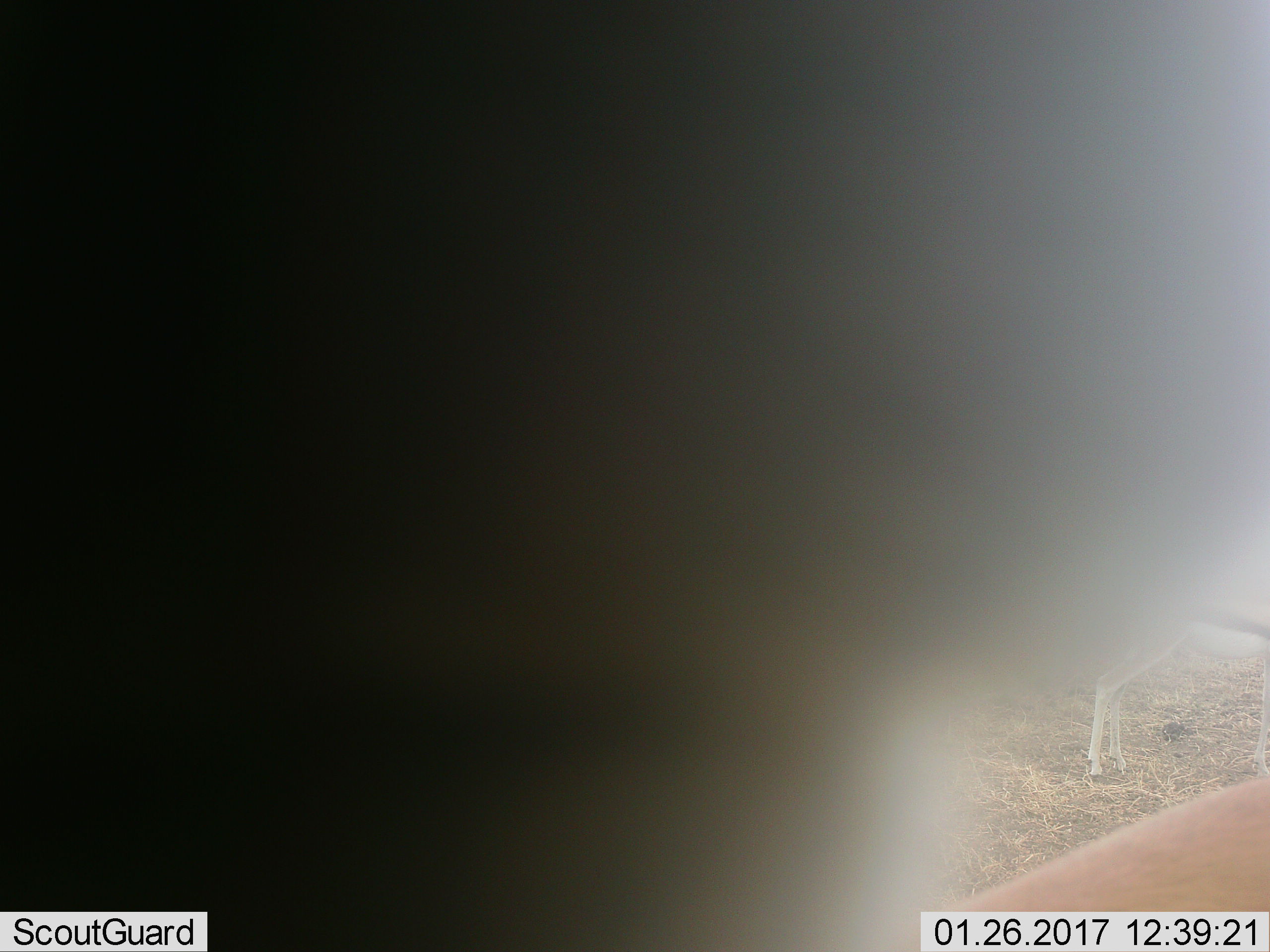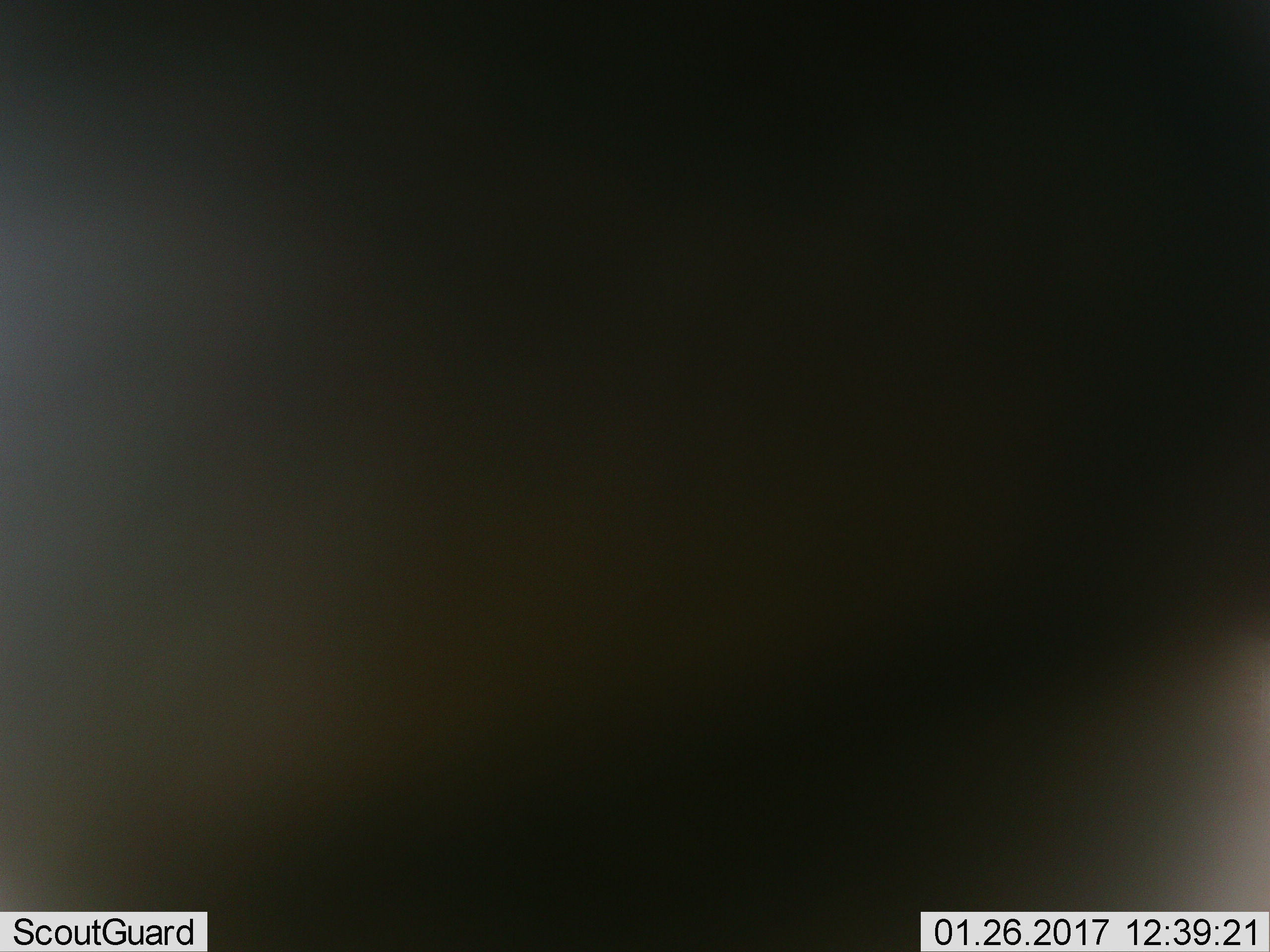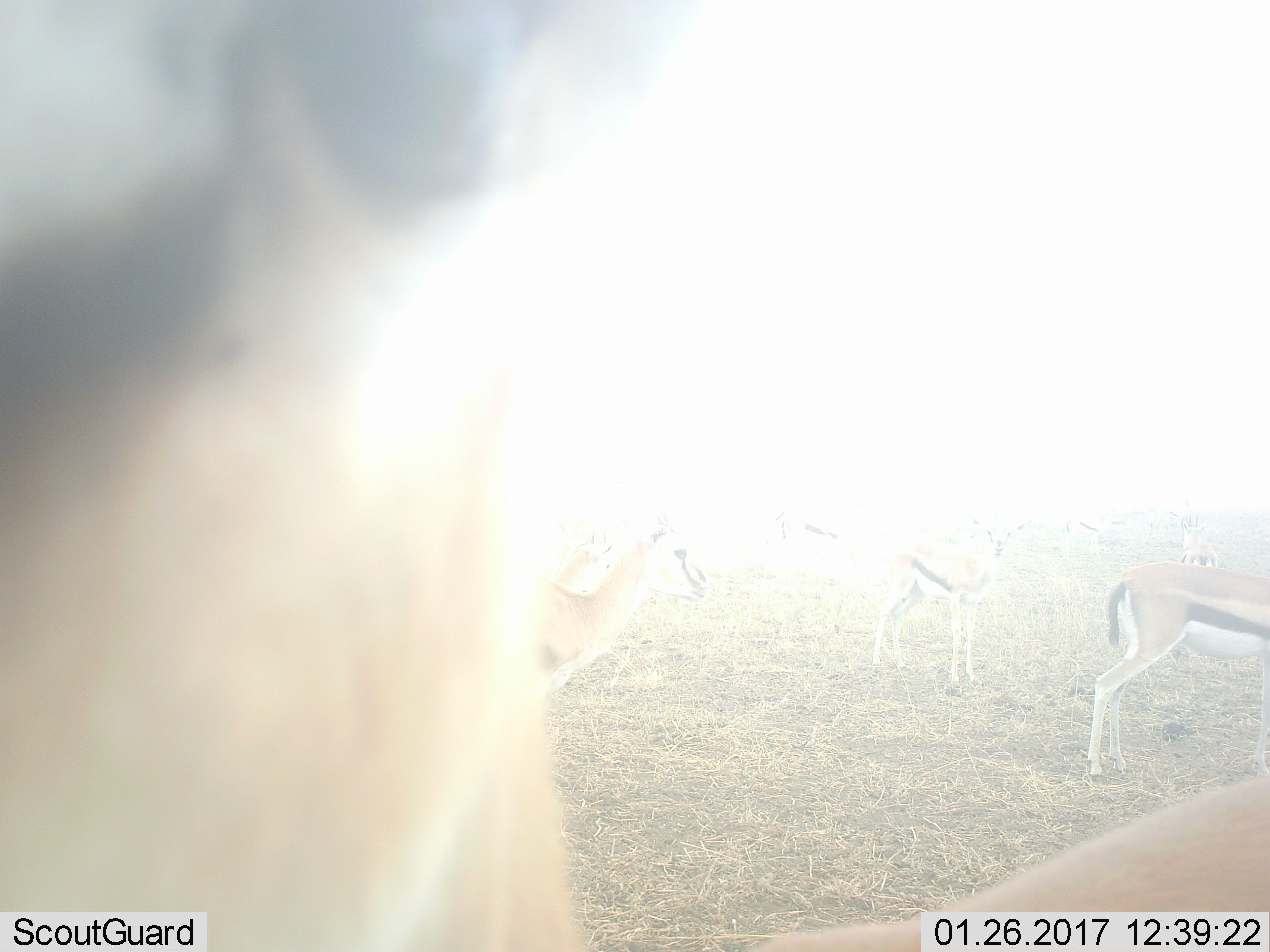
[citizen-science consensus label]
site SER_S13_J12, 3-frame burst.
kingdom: Animalia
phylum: Chordata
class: Mammalia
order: Artiodactyla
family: Bovidae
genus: Eudorcas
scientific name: Eudorcas thomsonii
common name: thomson's gazelle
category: gazellethomsons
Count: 8.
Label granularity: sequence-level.